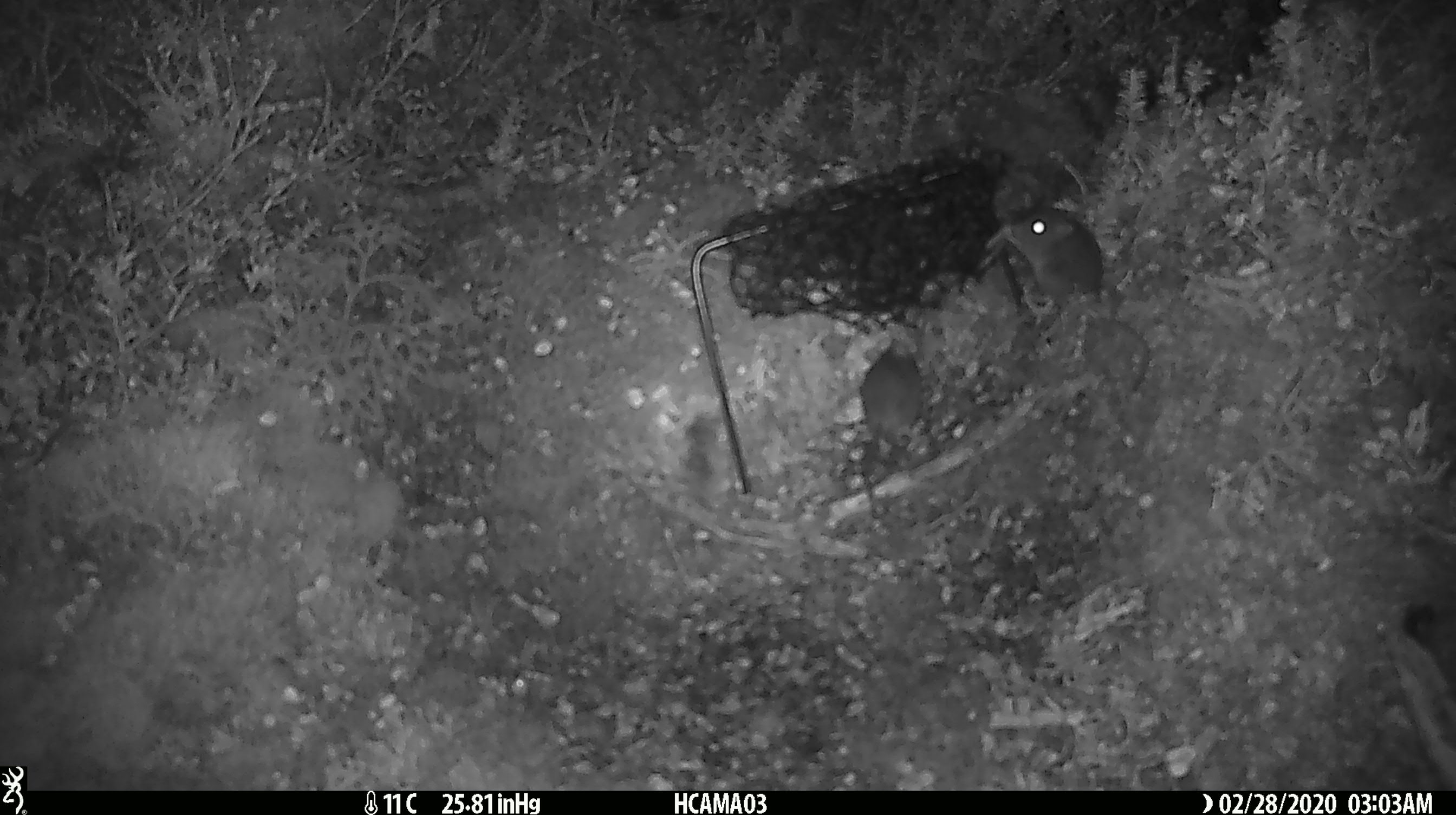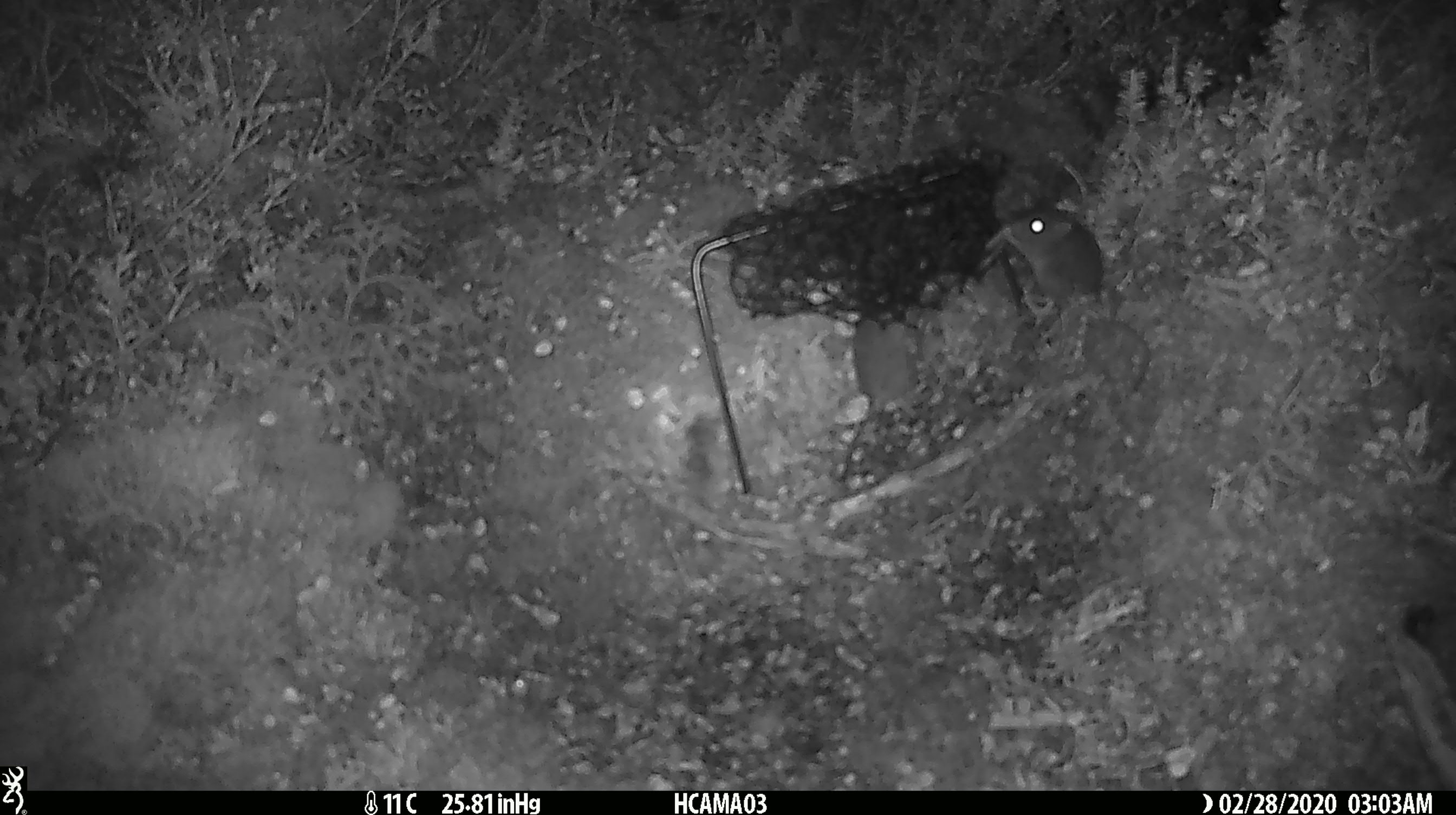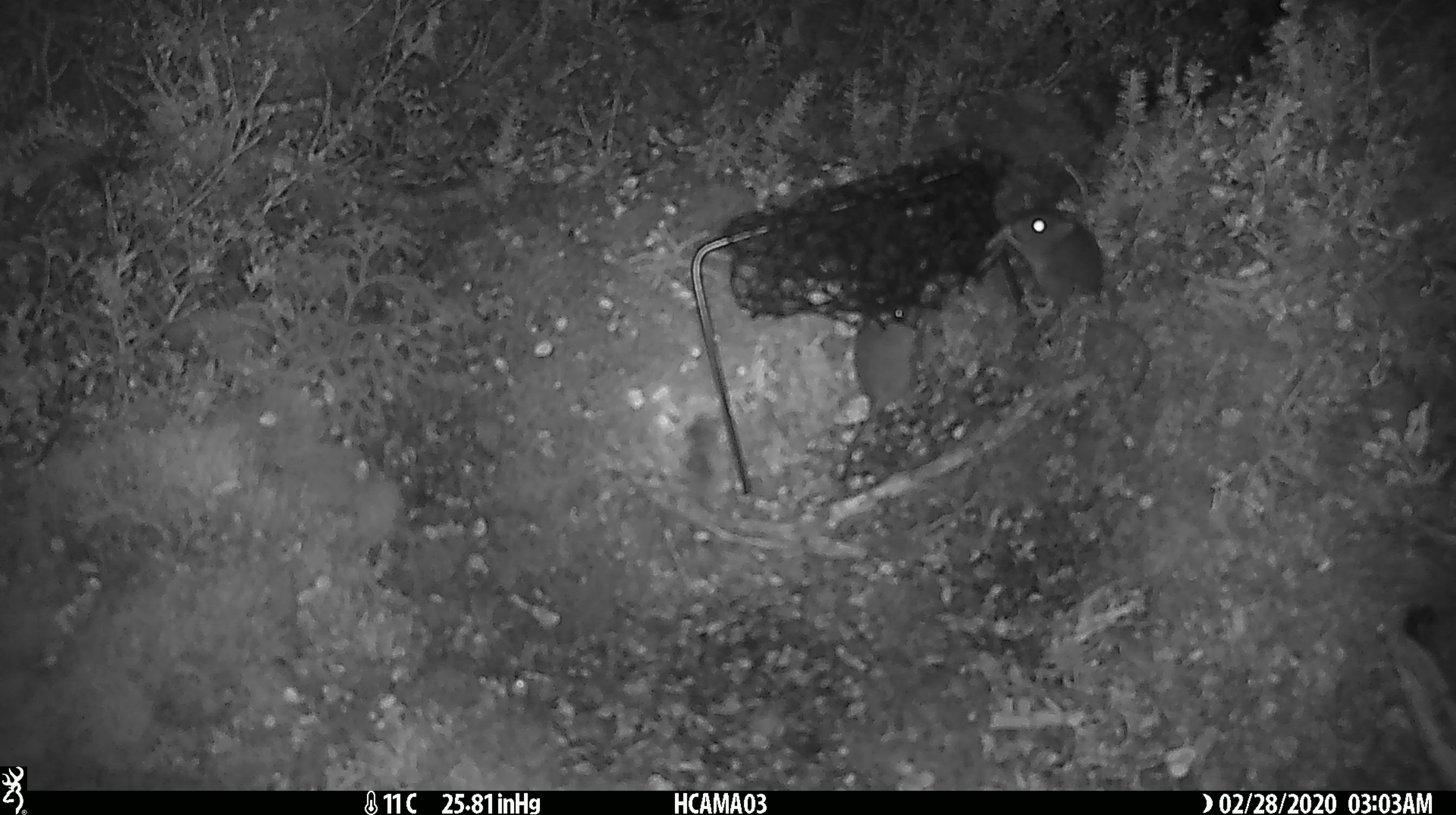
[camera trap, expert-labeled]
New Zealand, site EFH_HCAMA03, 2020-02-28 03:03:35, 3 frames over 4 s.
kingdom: Animalia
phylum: Chordata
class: Mammalia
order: Rodentia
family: Muridae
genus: Mus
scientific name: Mus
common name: mouse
Mouse (Mus).